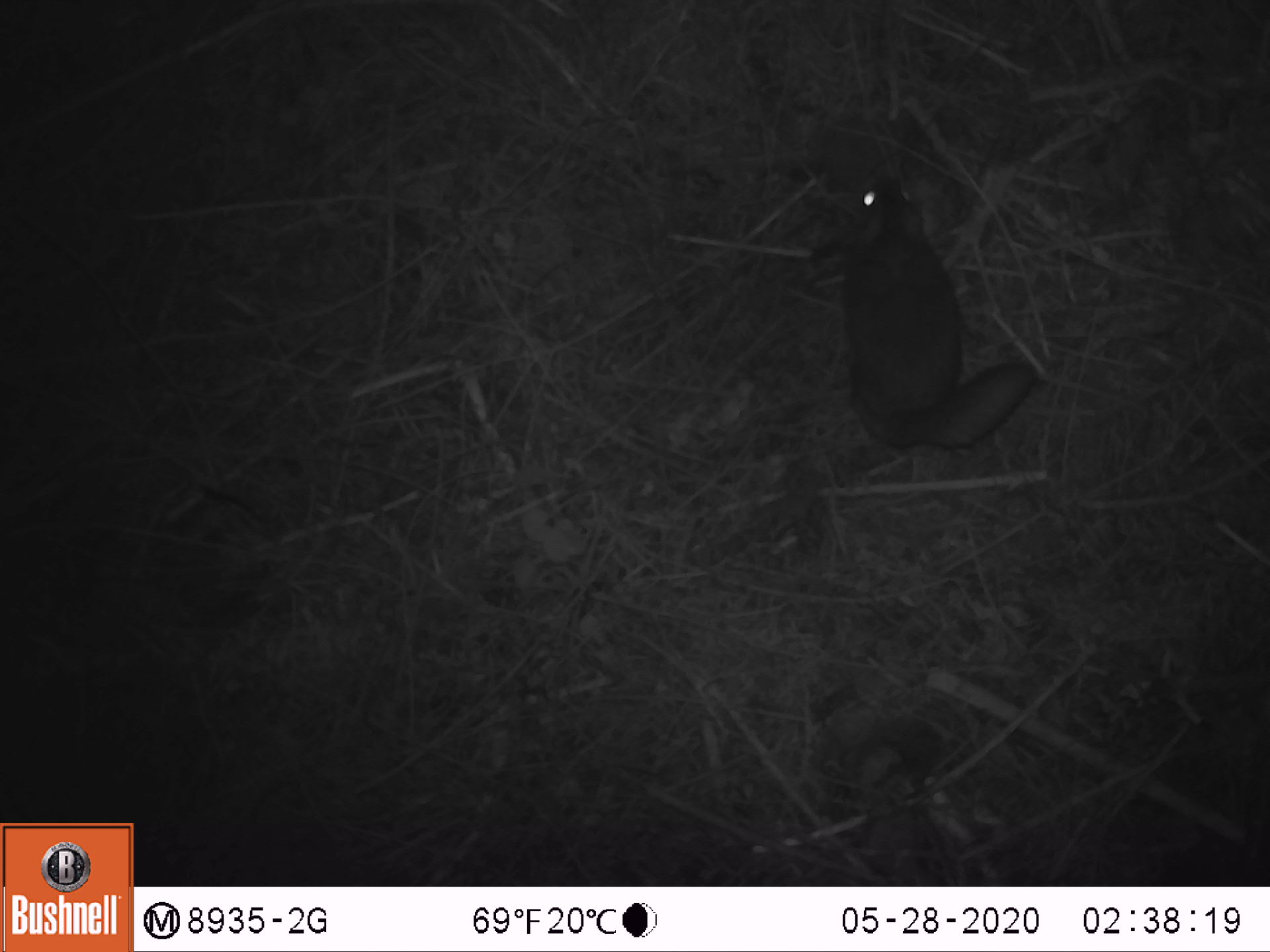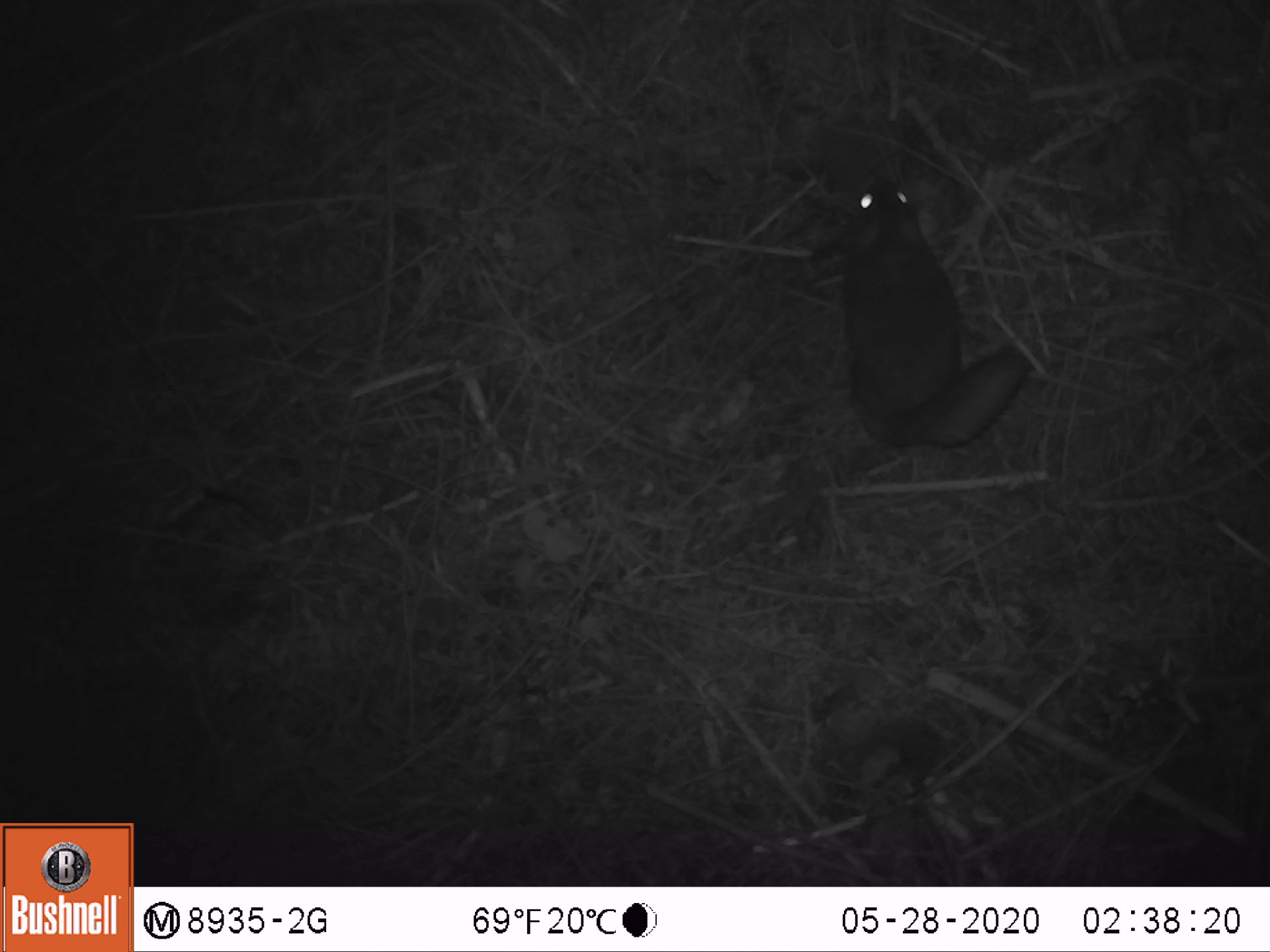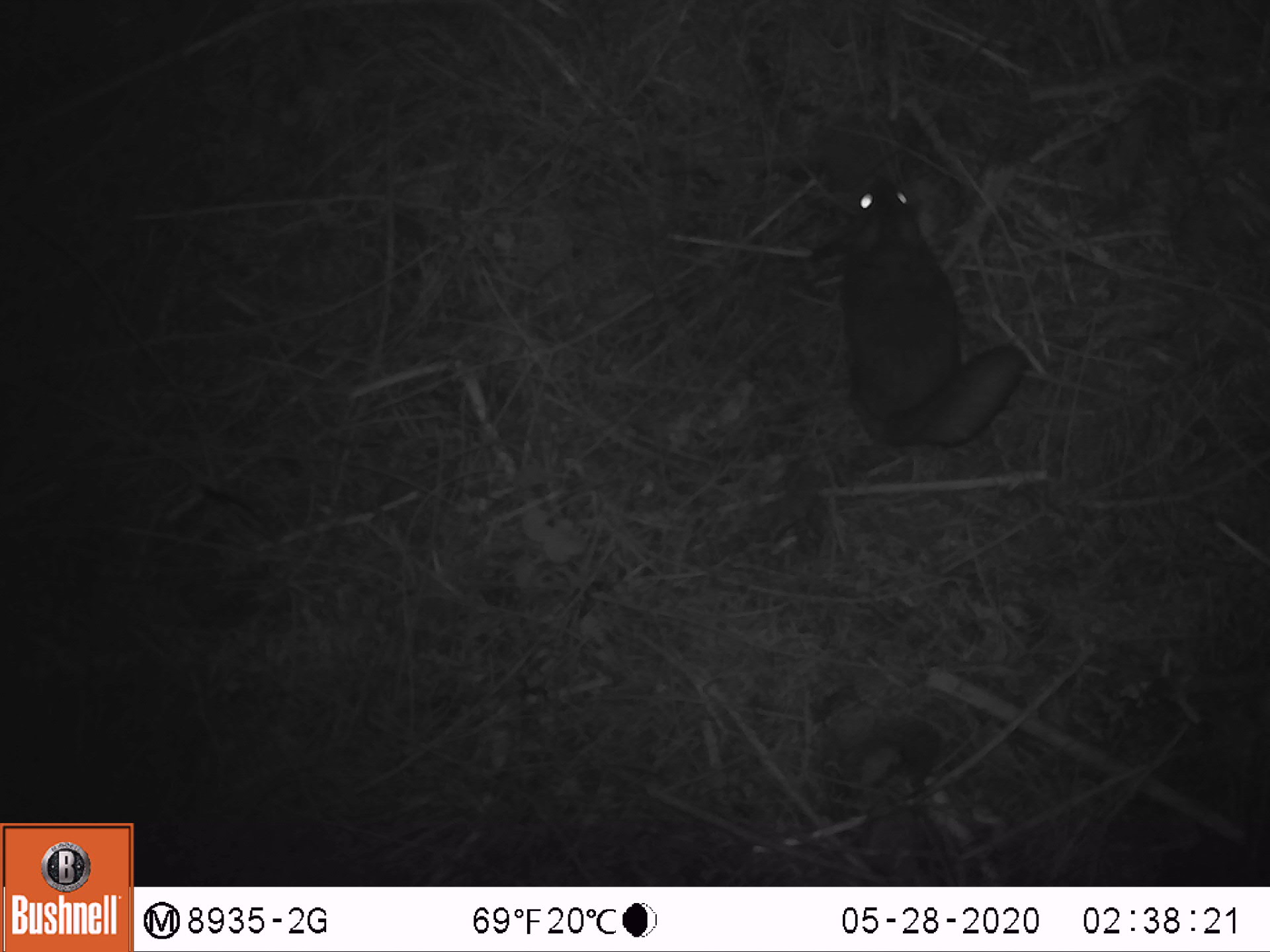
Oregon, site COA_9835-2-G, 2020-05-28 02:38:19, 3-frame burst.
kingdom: Animalia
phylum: Chordata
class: Mammalia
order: Rodentia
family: Sciuridae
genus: Glaucomys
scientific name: Glaucomys oregonensis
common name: humboldt's flying squirrel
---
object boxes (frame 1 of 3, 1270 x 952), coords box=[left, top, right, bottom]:
humboldt's flying squirrel: box=[830, 151, 1050, 460]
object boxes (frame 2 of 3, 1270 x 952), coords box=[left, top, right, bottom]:
humboldt's flying squirrel: box=[830, 156, 1047, 462]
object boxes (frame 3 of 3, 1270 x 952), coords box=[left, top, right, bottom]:
humboldt's flying squirrel: box=[828, 153, 1043, 463]